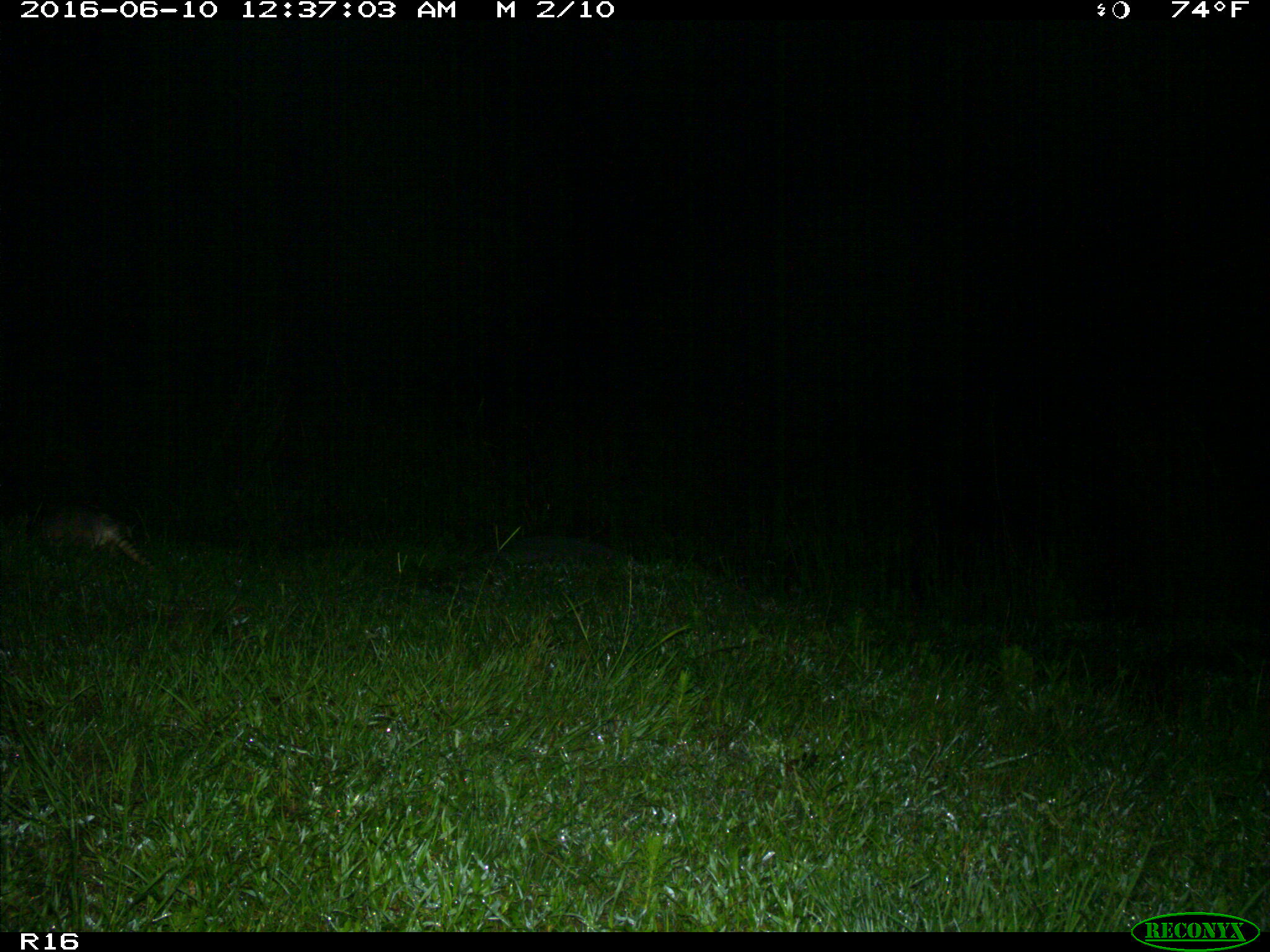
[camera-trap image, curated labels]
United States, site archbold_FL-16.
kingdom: Animalia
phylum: Chordata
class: Mammalia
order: Cingulata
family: Dasypodidae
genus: Dasypus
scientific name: Dasypus novemcinctus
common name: nine-banded armadillo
Dasypus novemcinctus (nine-banded armadillo).